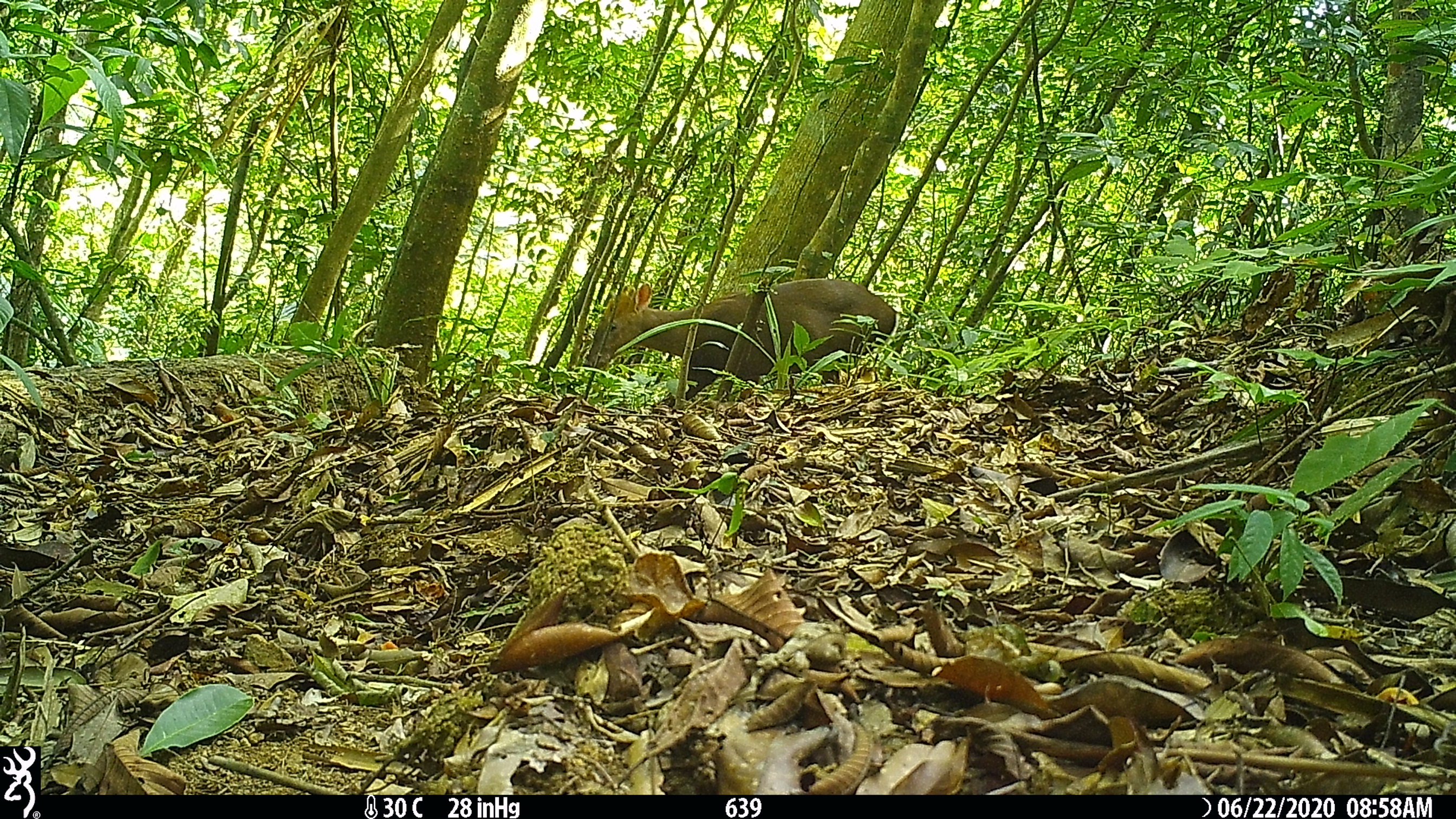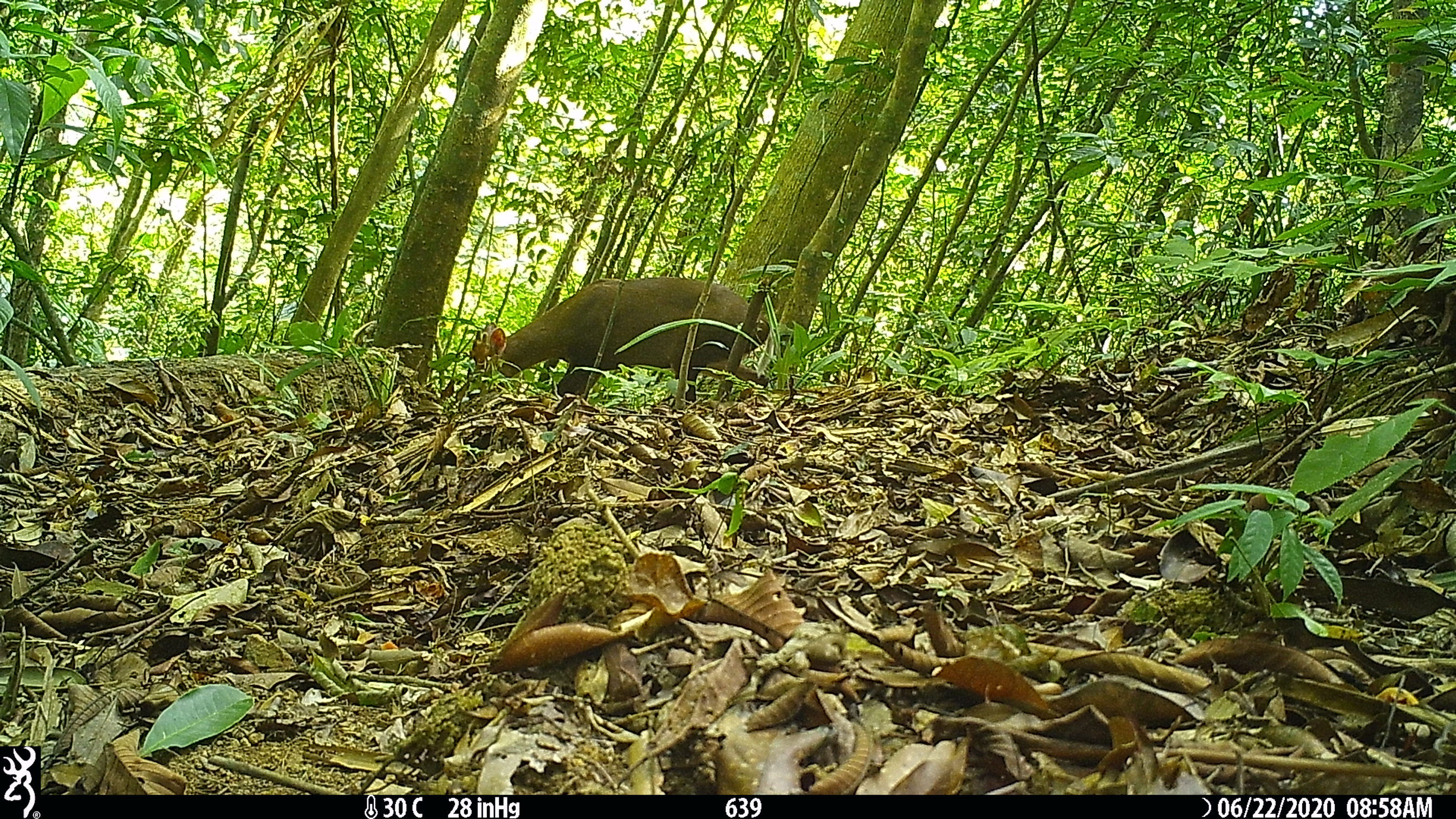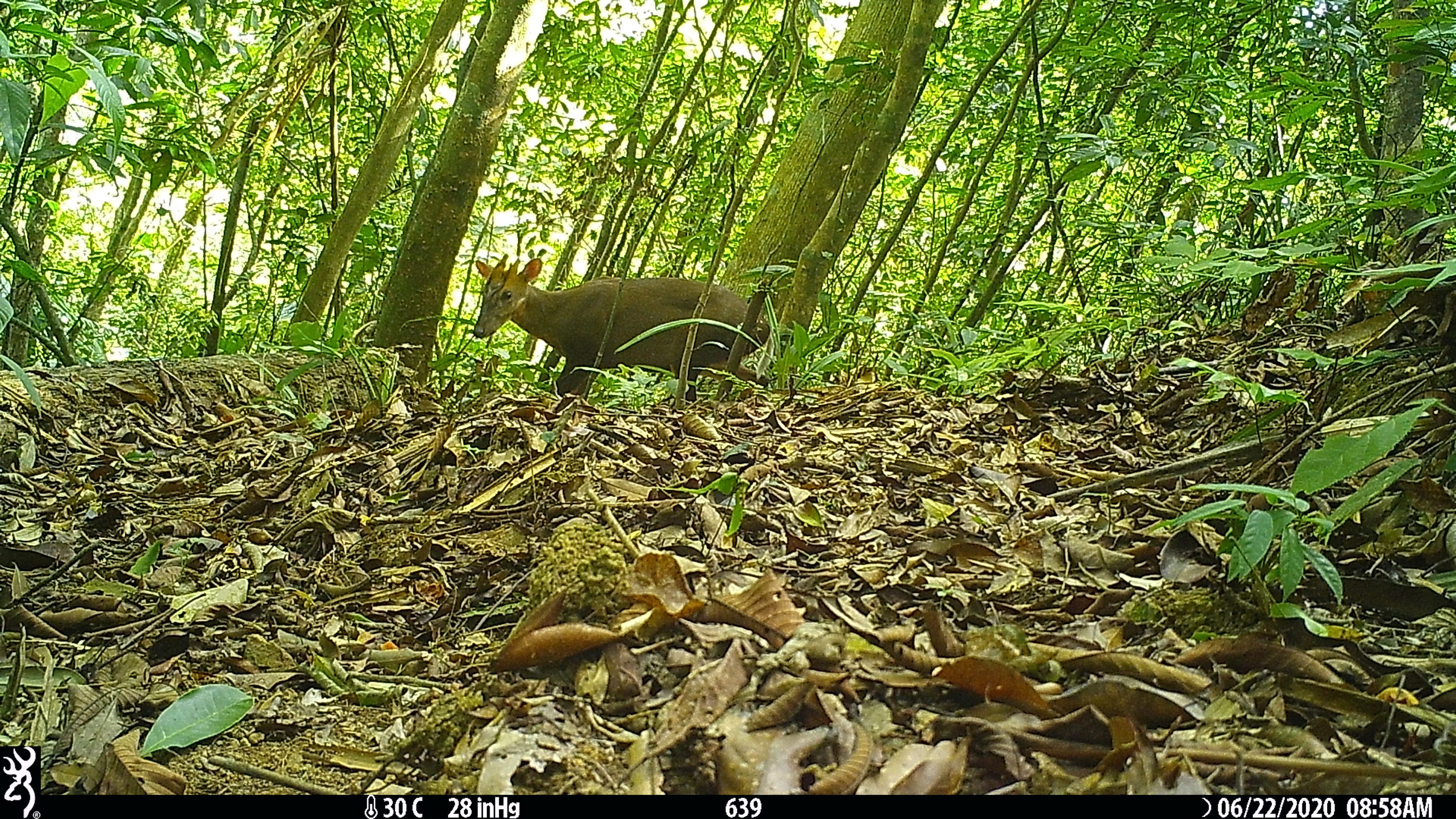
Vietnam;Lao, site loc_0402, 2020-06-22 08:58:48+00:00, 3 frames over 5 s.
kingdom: Animalia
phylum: Chordata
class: Mammalia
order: Artiodactyla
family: Cervidae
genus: Muntiacus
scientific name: Muntiacus rooseveltorum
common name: roosevelt's muntjac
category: roosevelts muntjac group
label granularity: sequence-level